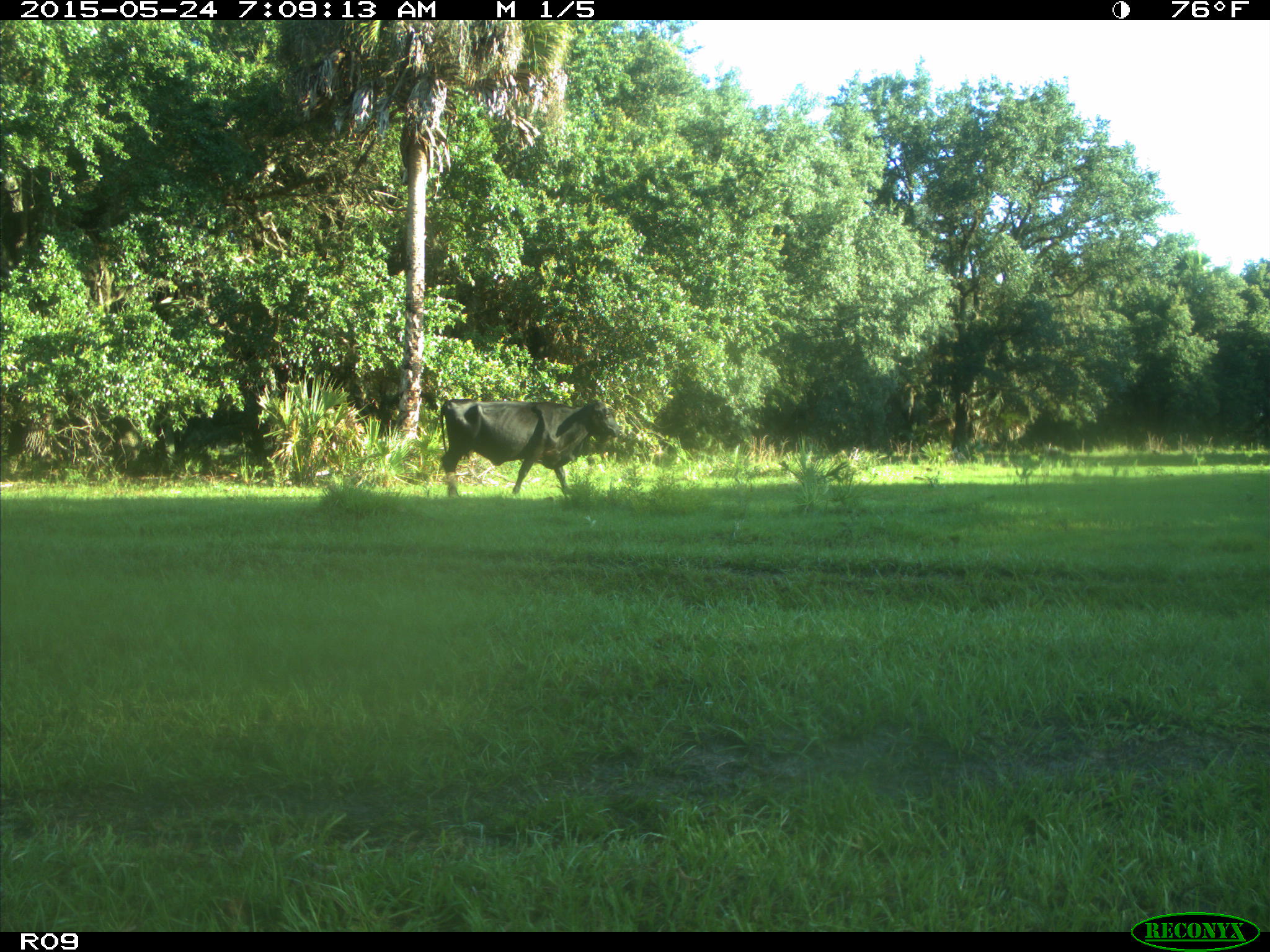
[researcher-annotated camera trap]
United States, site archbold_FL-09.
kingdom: Animalia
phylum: Chordata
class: Mammalia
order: Artiodactyla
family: Bovidae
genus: Bos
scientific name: Bos taurus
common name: domestic cow